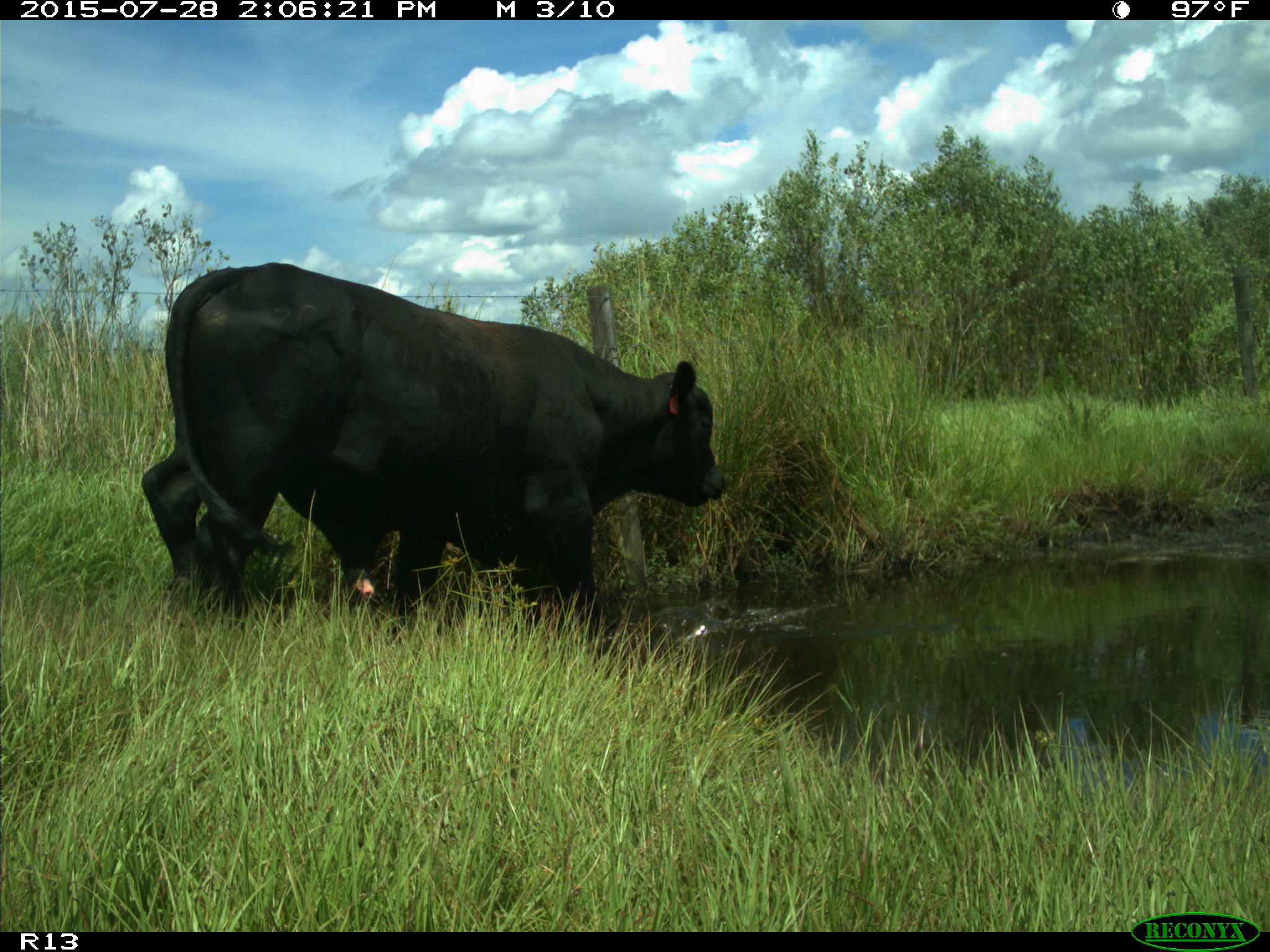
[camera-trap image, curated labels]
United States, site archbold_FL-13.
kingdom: Animalia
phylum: Chordata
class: Mammalia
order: Artiodactyla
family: Bovidae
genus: Bos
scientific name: Bos taurus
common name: domestic cow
Bos taurus (domestic cow).